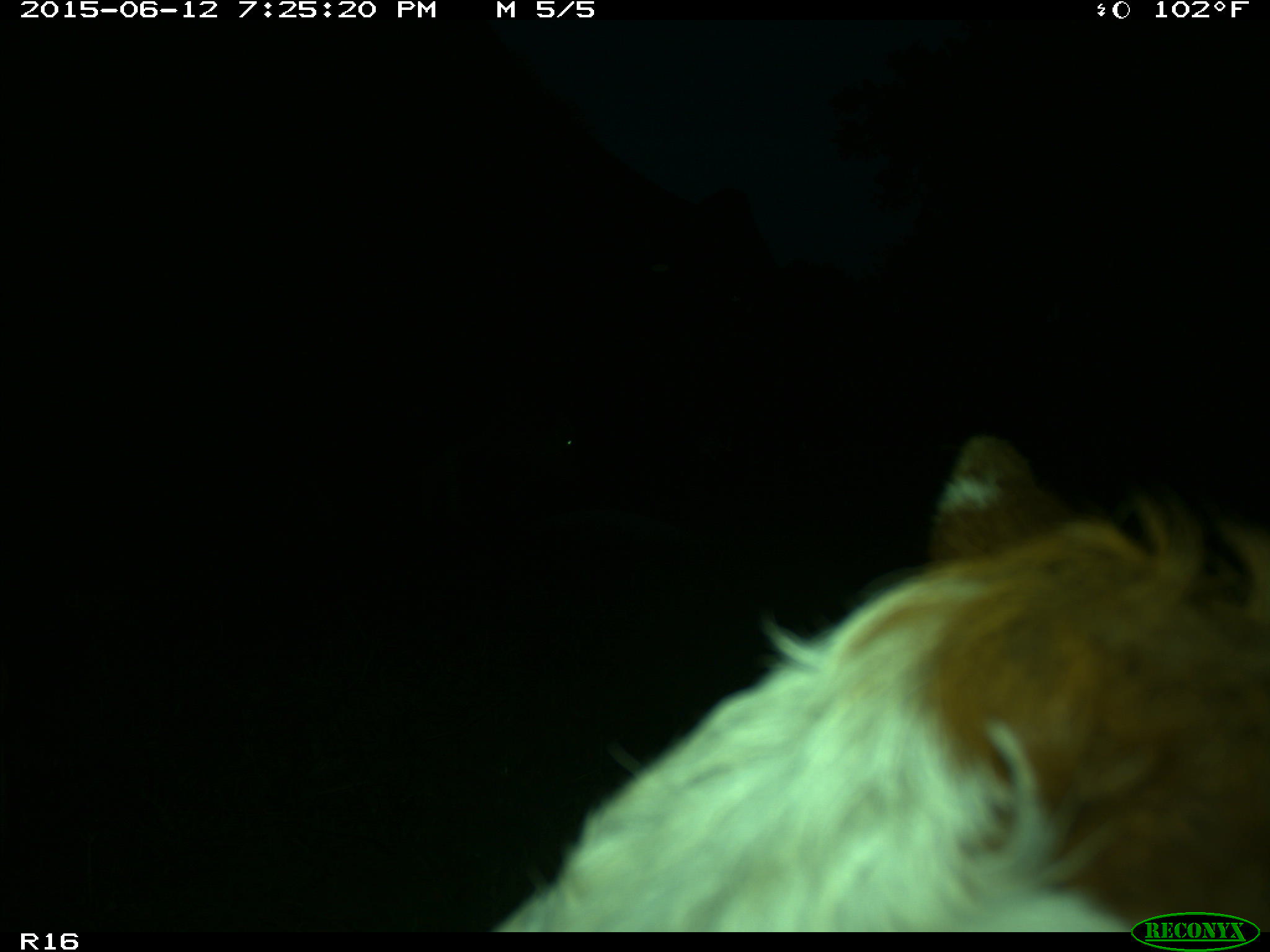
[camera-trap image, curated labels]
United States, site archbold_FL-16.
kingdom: Animalia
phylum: Chordata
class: Mammalia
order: Artiodactyla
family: Bovidae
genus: Bos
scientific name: Bos taurus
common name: domestic cow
Bos taurus (domestic cow).